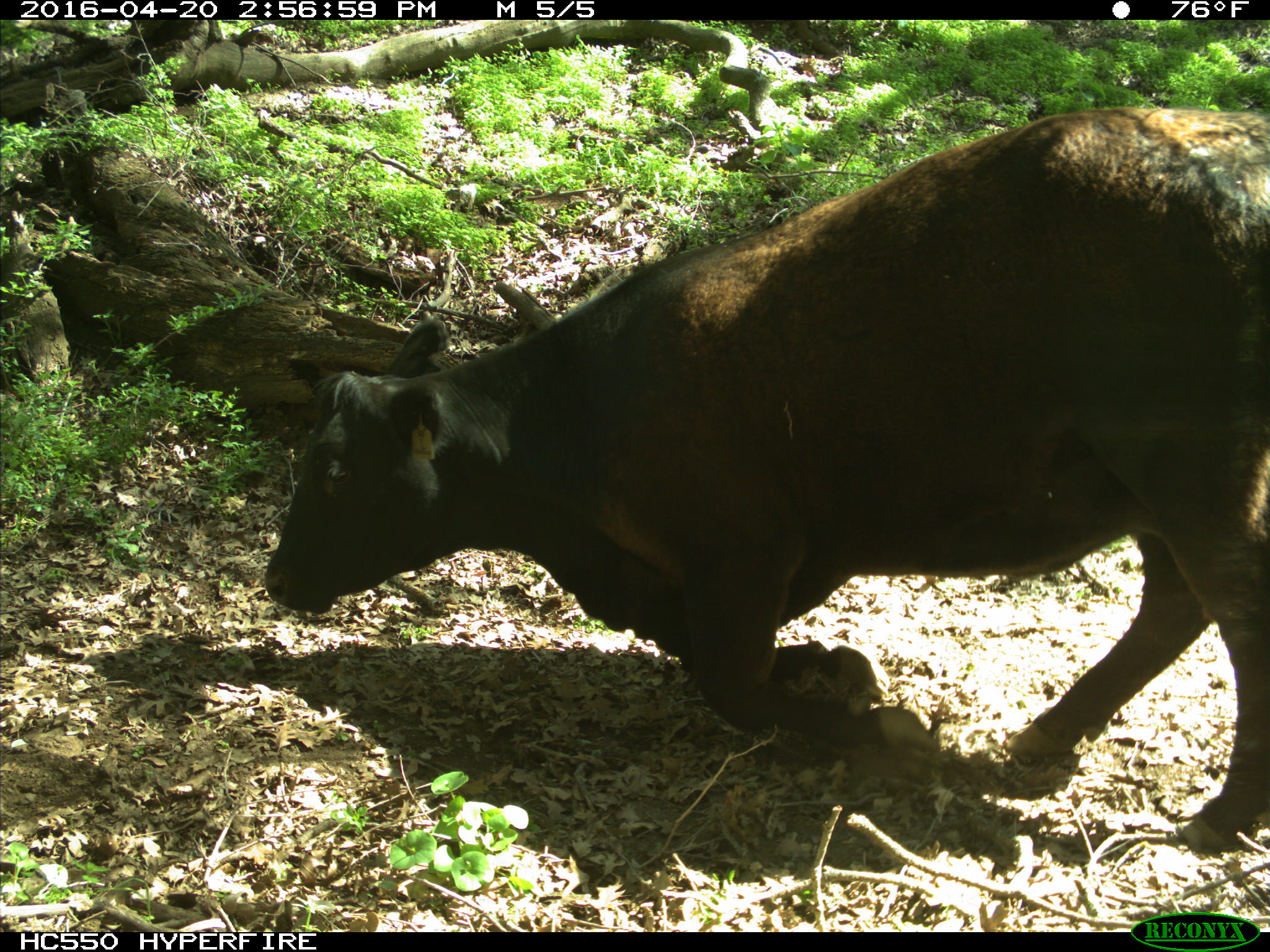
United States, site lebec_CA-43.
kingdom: Animalia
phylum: Chordata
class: Mammalia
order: Artiodactyla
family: Bovidae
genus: Bos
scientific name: Bos taurus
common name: domestic cow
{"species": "Bos taurus (domestic cow)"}